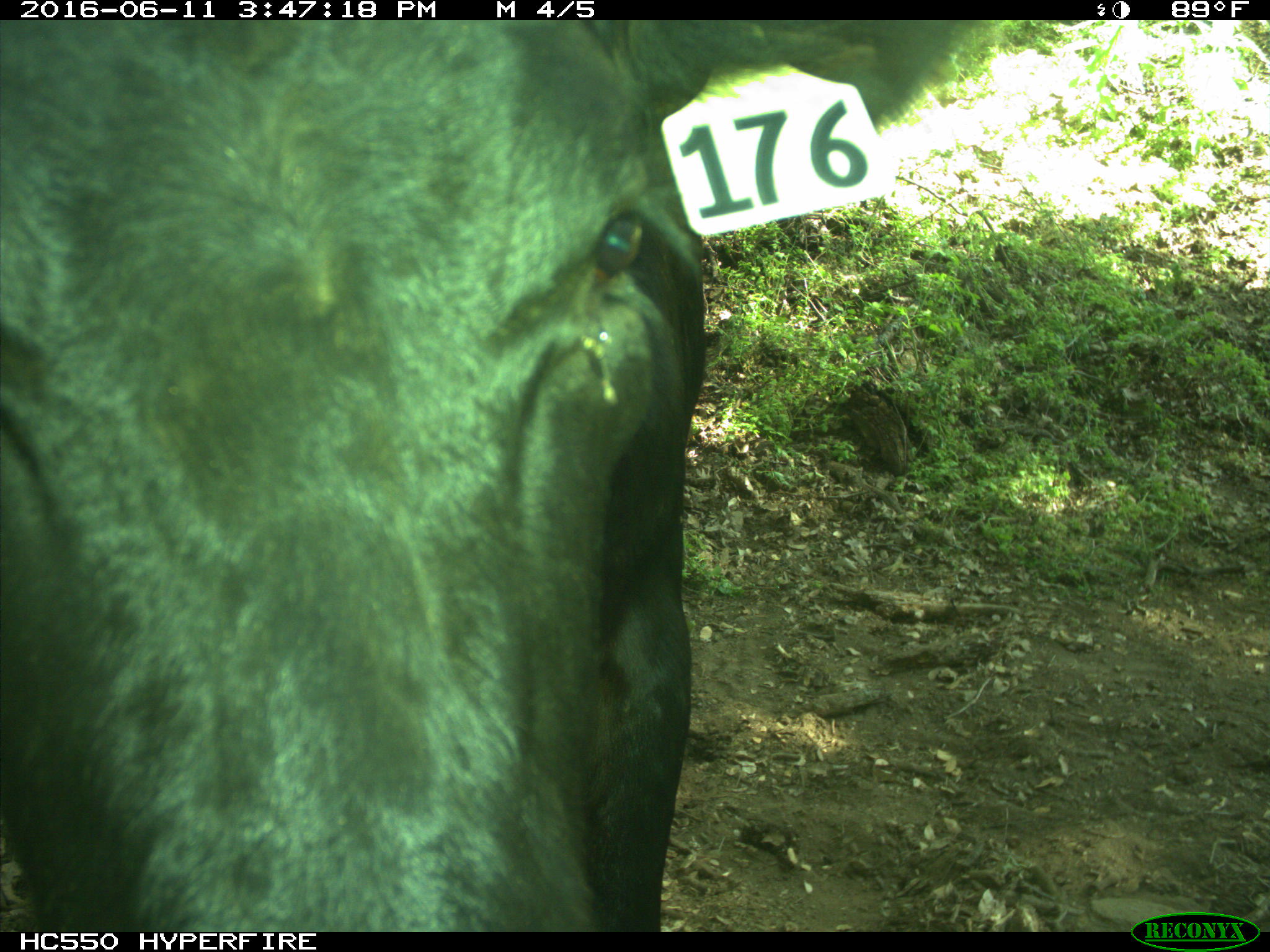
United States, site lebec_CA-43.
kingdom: Animalia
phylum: Chordata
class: Mammalia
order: Artiodactyla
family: Bovidae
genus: Bos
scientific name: Bos taurus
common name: domestic cow